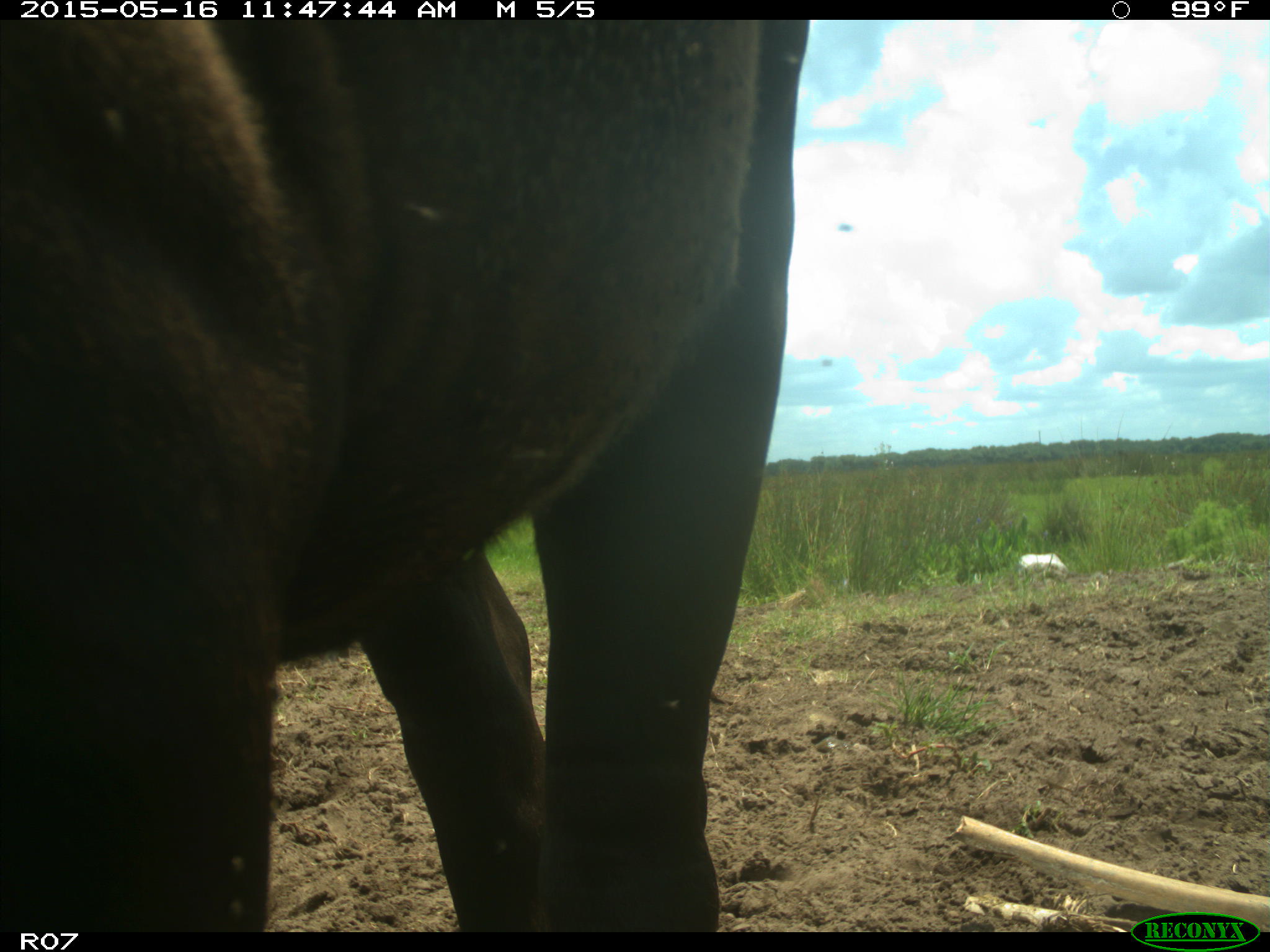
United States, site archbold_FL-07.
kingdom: Animalia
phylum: Chordata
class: Mammalia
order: Artiodactyla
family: Bovidae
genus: Bos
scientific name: Bos taurus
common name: domestic cow